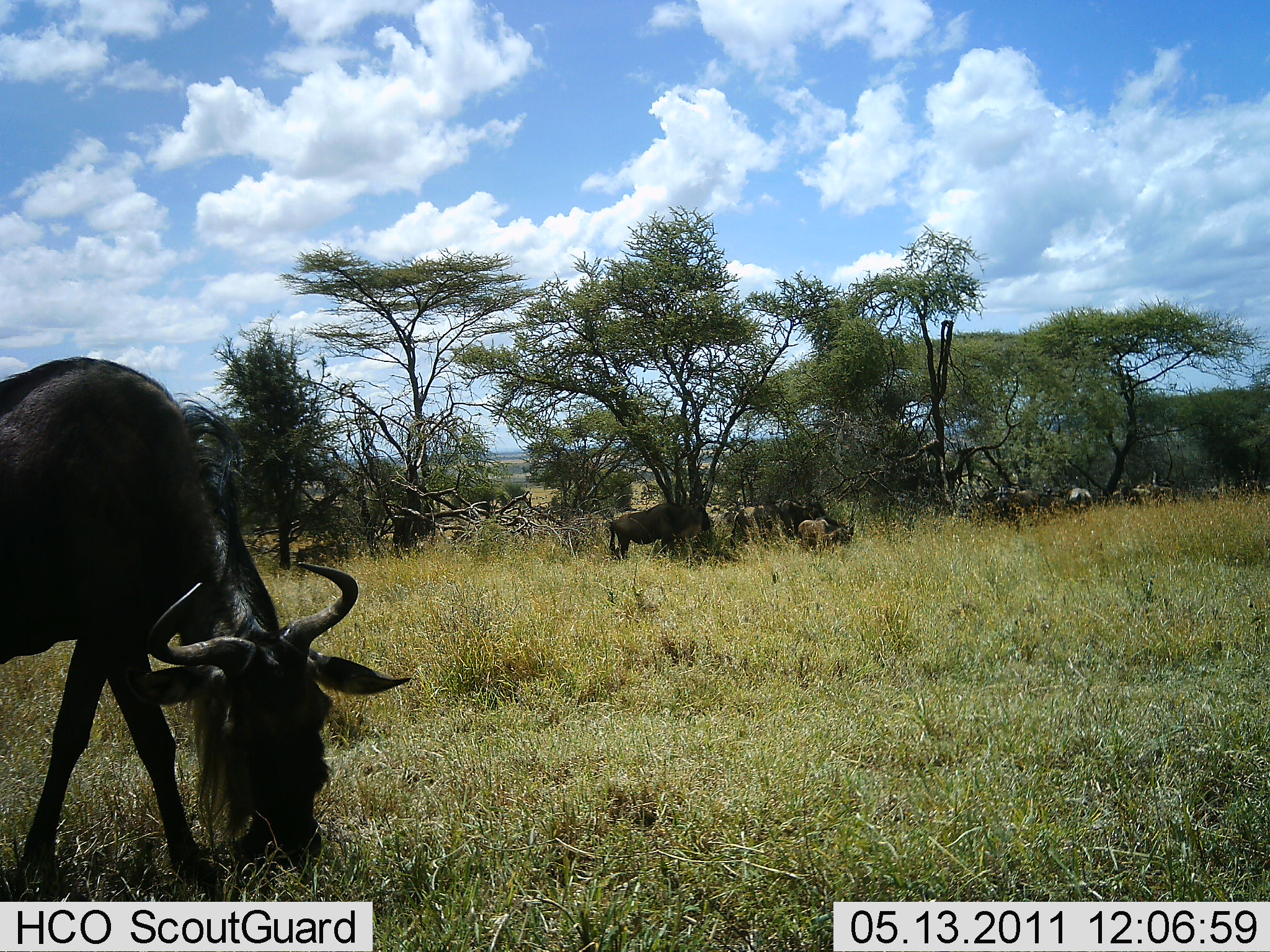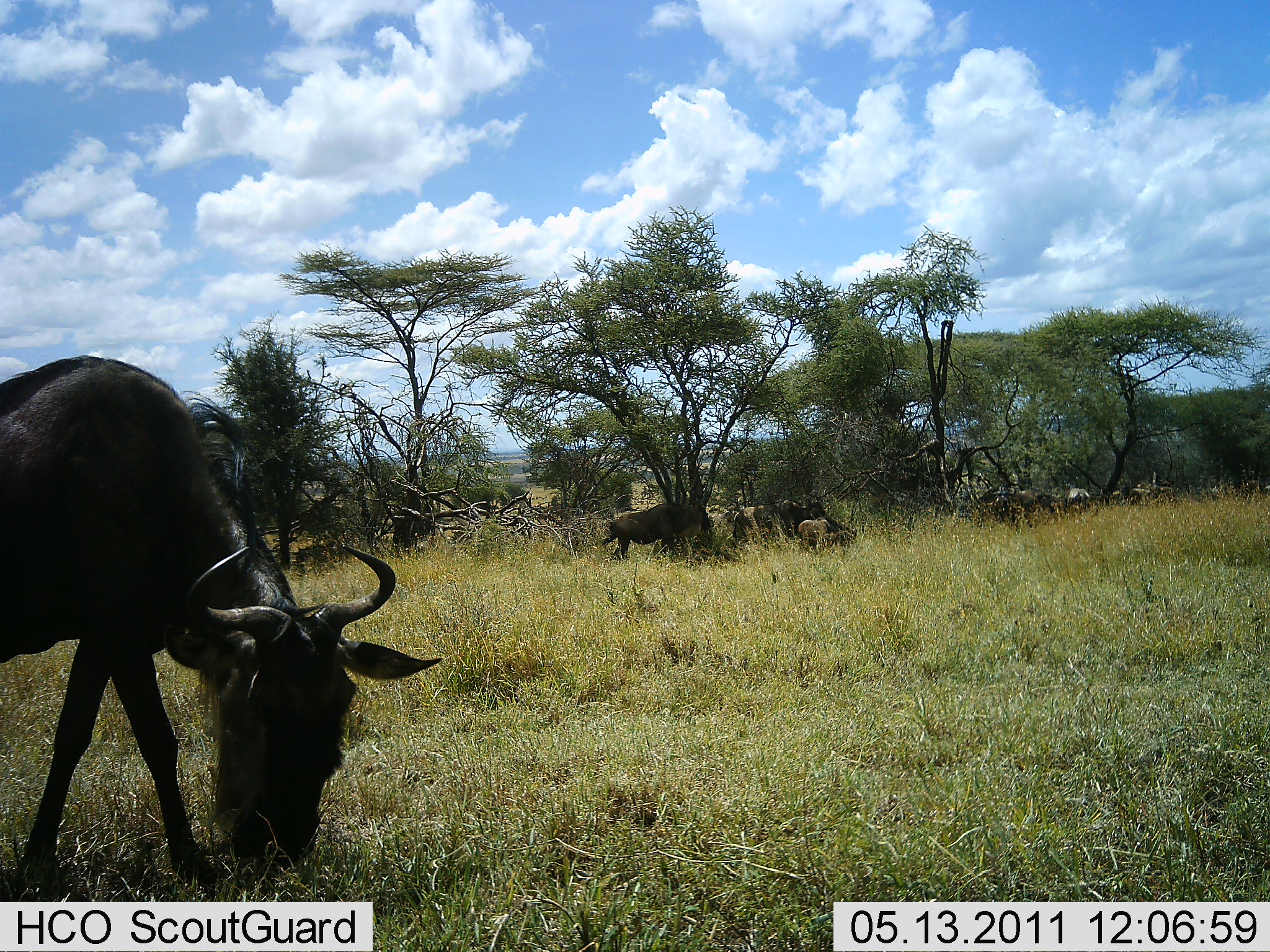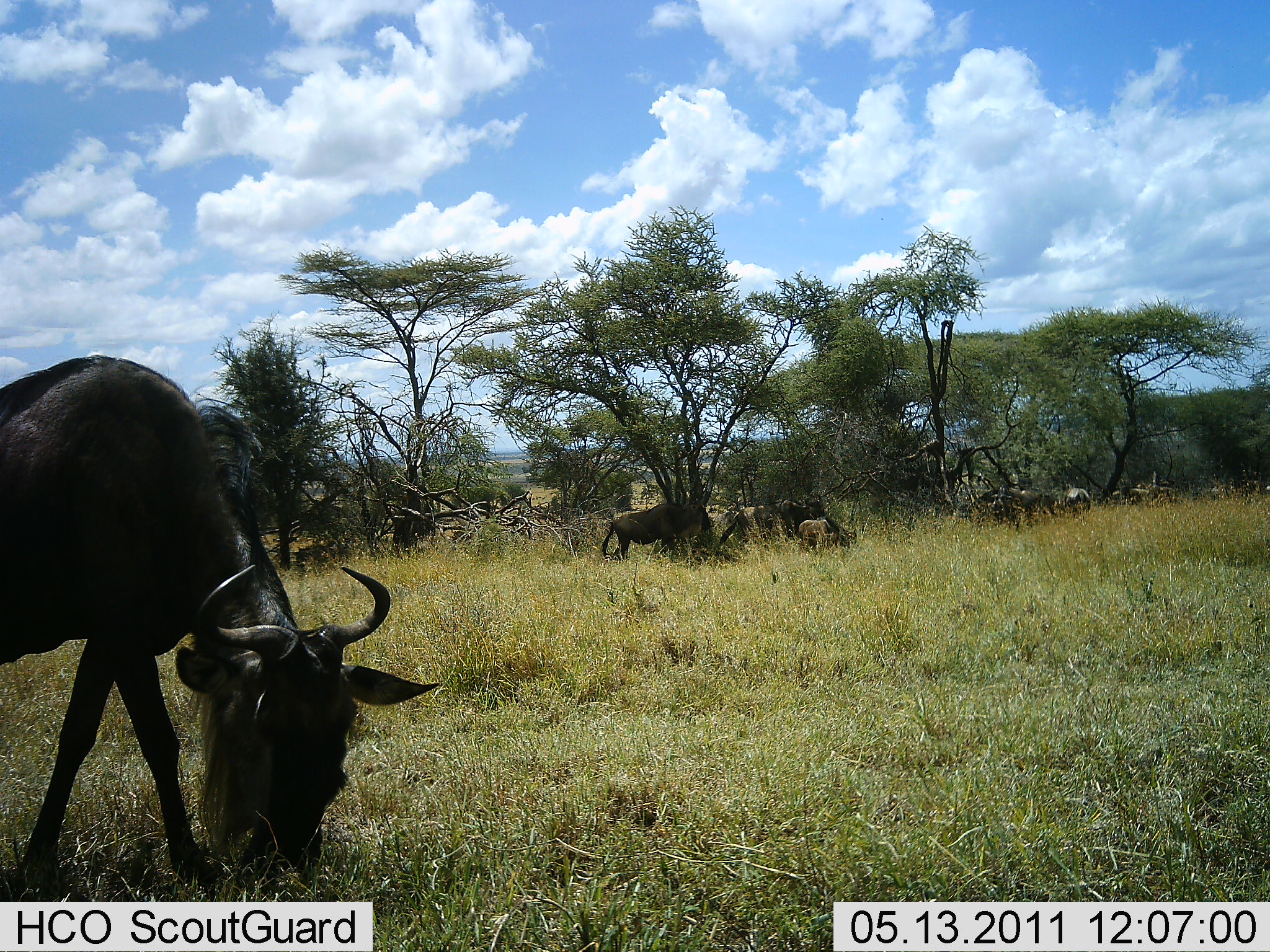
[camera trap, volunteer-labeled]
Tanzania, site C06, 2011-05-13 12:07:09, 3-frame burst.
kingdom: Animalia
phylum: Chordata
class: Mammalia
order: Artiodactyla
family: Bovidae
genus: Connochaetes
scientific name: Connochaetes taurinus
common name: blue wildebeest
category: wildebeest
Wildebeest (blue wildebeest) (Connochaetes taurinus), count 7. Behavior (volunteer vote fractions): standing 60%, resting 10%, moving 10%, interacting 0%. Young present (vote fraction): 30%. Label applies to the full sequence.